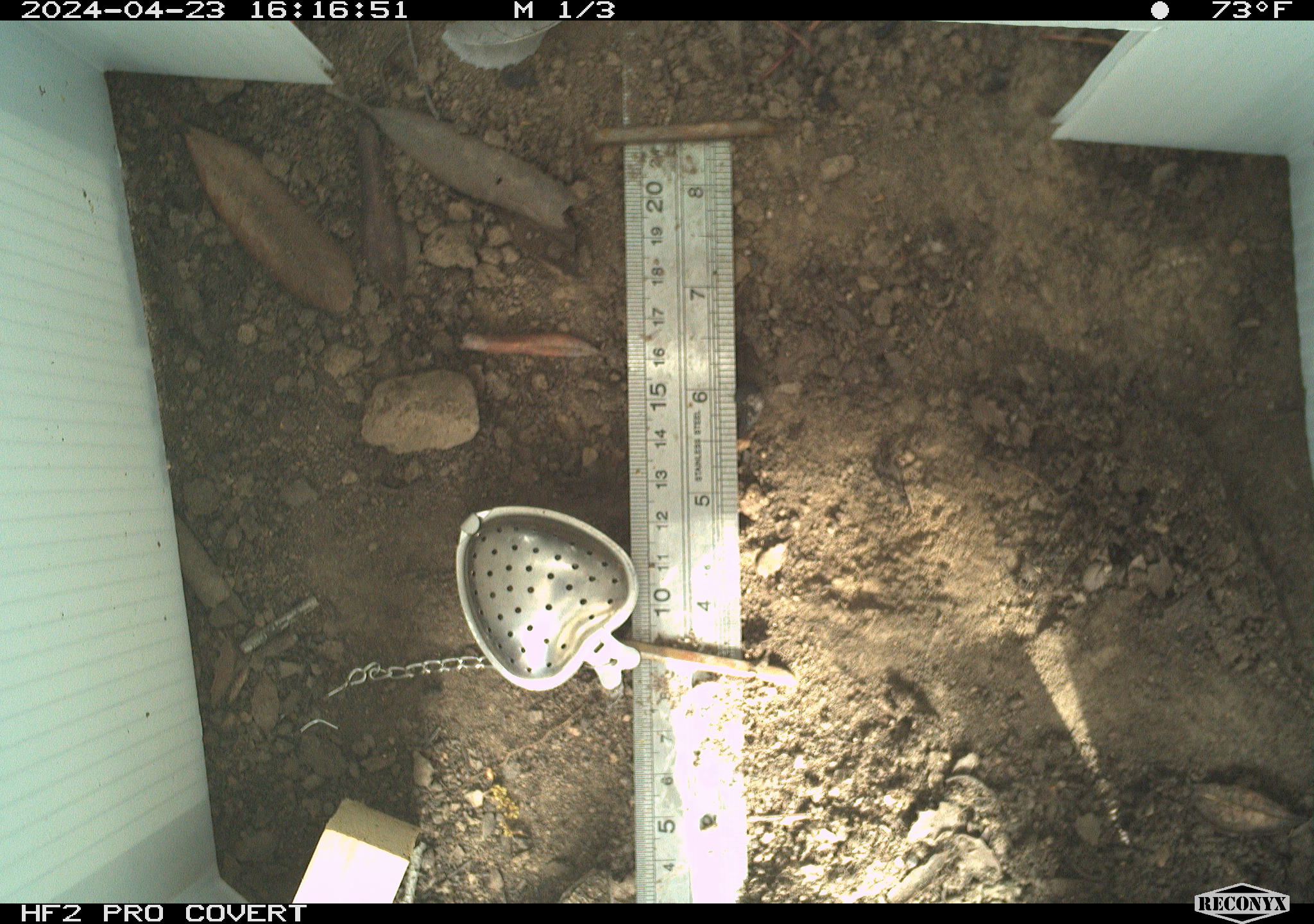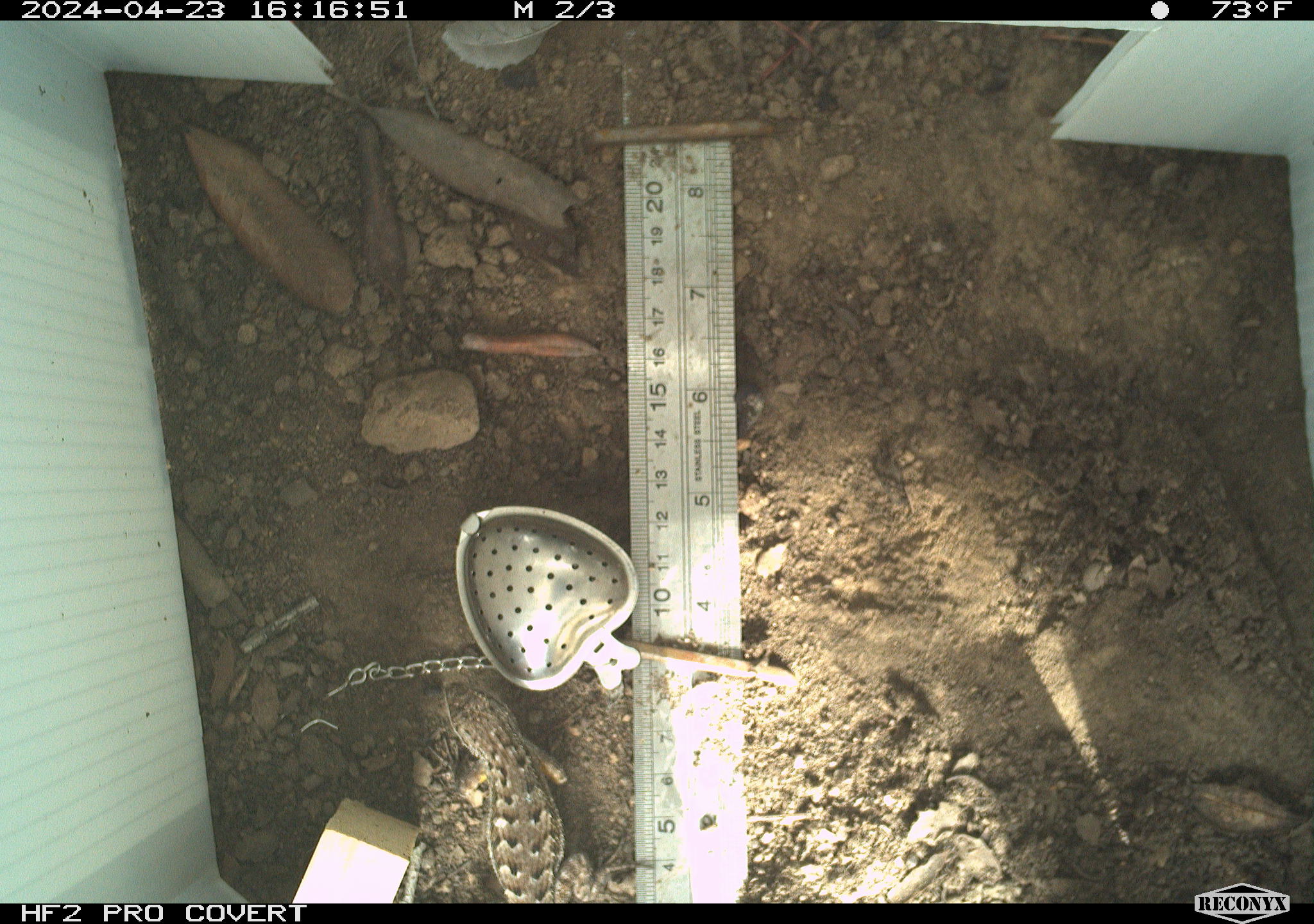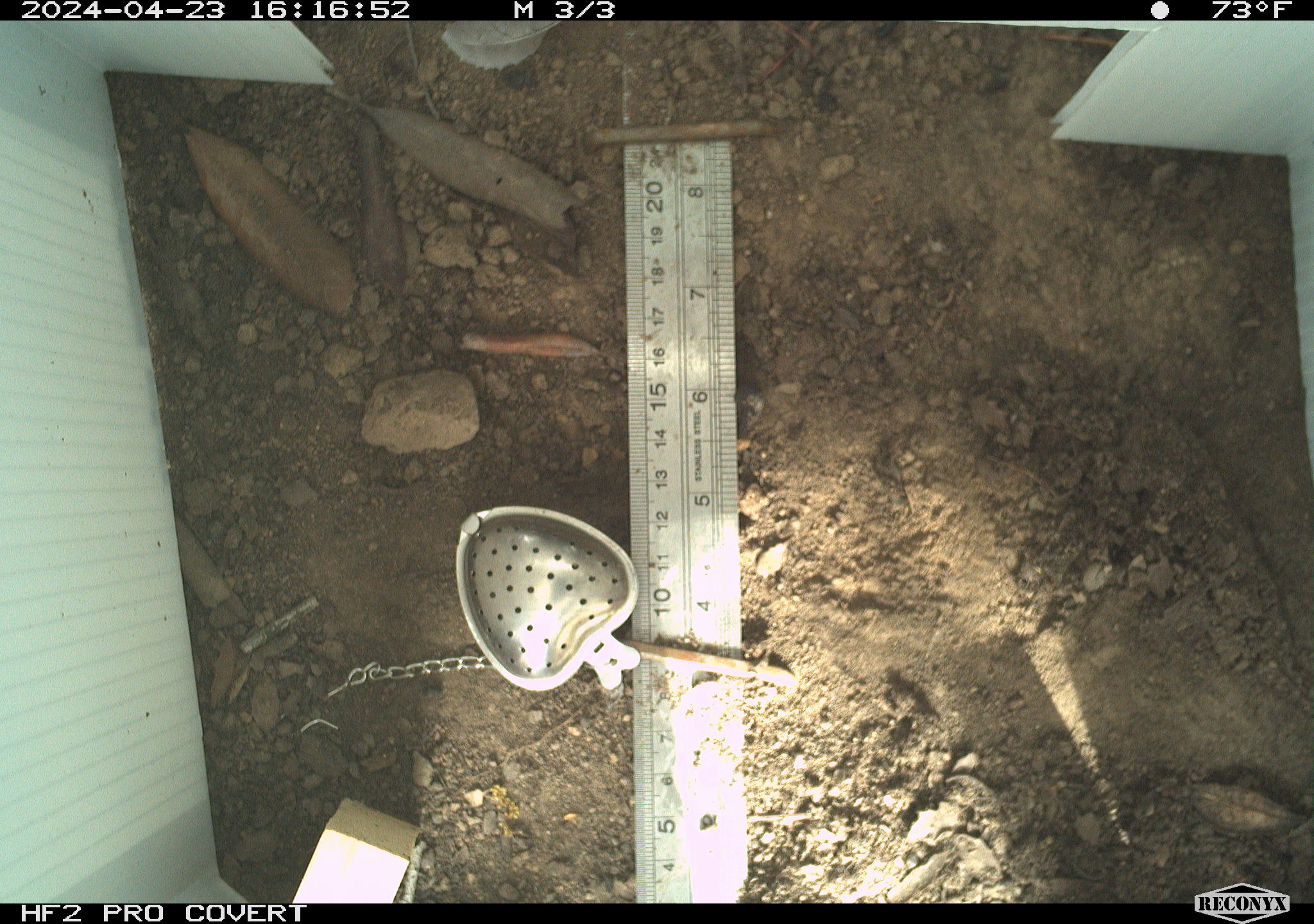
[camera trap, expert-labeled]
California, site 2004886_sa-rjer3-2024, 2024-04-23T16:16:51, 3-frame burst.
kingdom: Animalia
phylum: Chordata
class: Reptilia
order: Squamata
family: Phrynosomatidae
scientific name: Phrynosomatidae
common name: phrynosomatid lizards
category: phrynosomatidae family